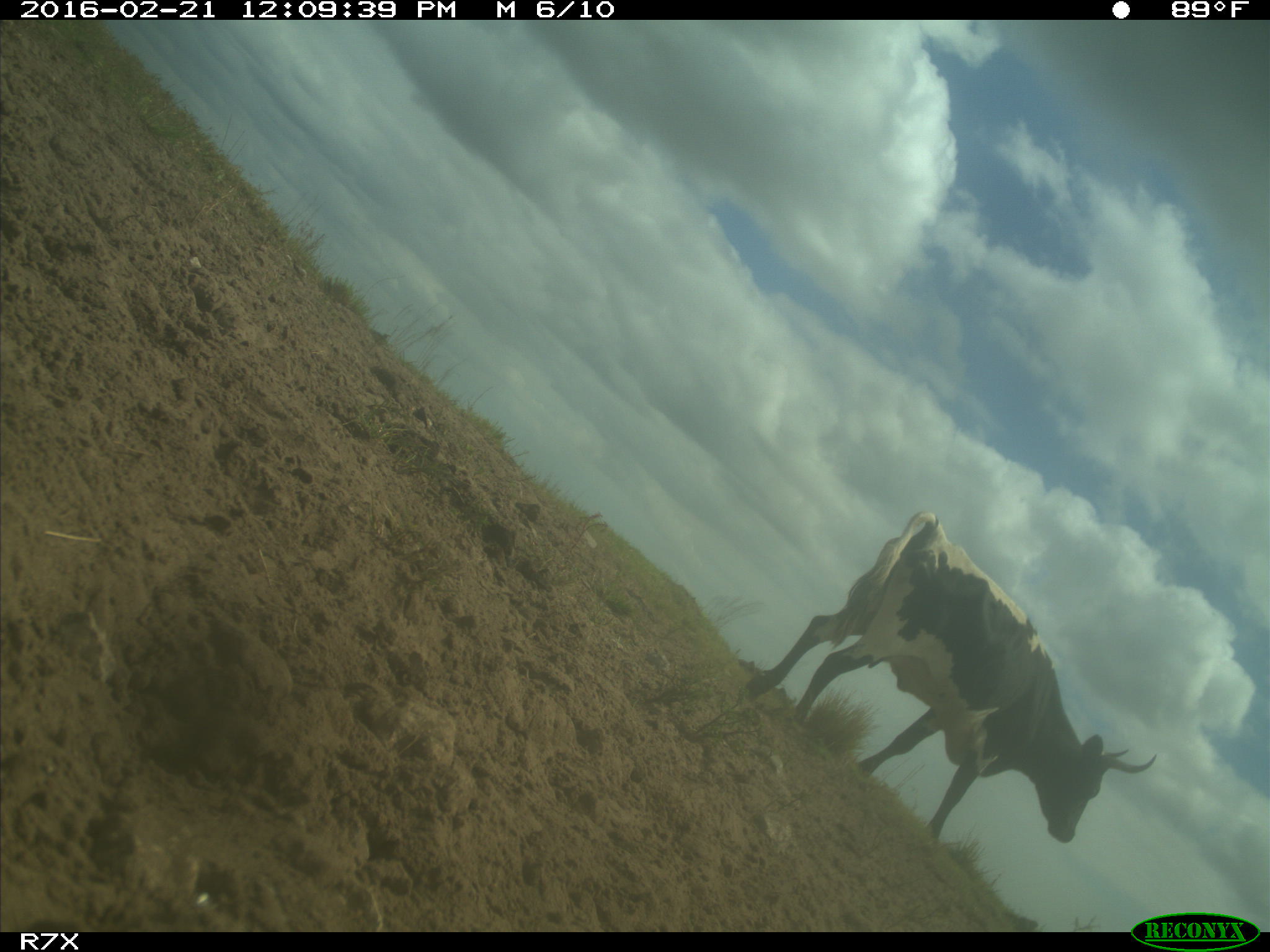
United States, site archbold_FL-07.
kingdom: Animalia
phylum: Chordata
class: Mammalia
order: Artiodactyla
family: Bovidae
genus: Bos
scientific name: Bos taurus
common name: domestic cow